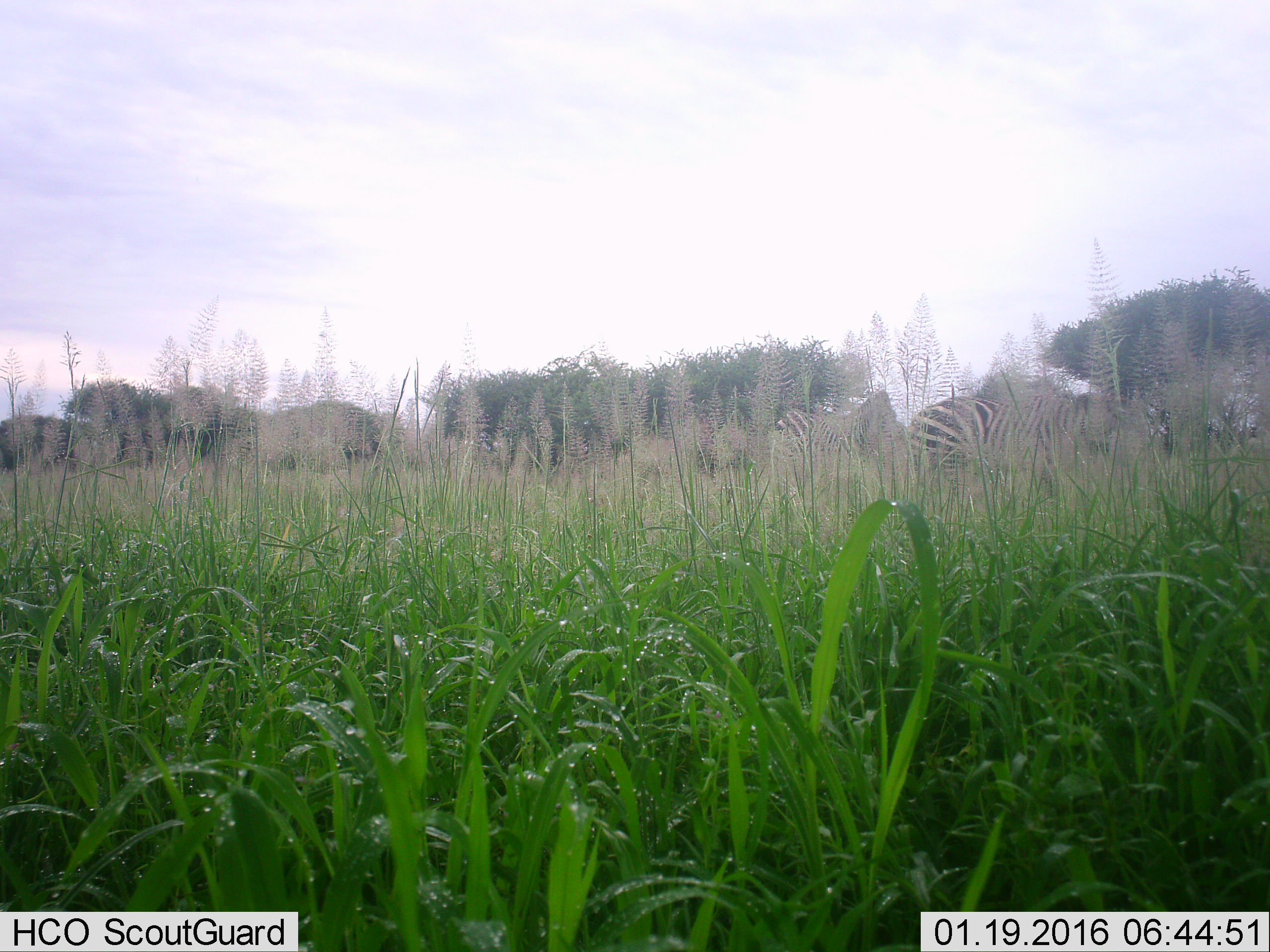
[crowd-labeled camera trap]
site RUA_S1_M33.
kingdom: Animalia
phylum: Chordata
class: Mammalia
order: Perissodactyla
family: Equidae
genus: Equus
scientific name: Equus quagga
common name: plains zebra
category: zebraplains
Zebraplains (plains zebra) (Equus quagga), count 2. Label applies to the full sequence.